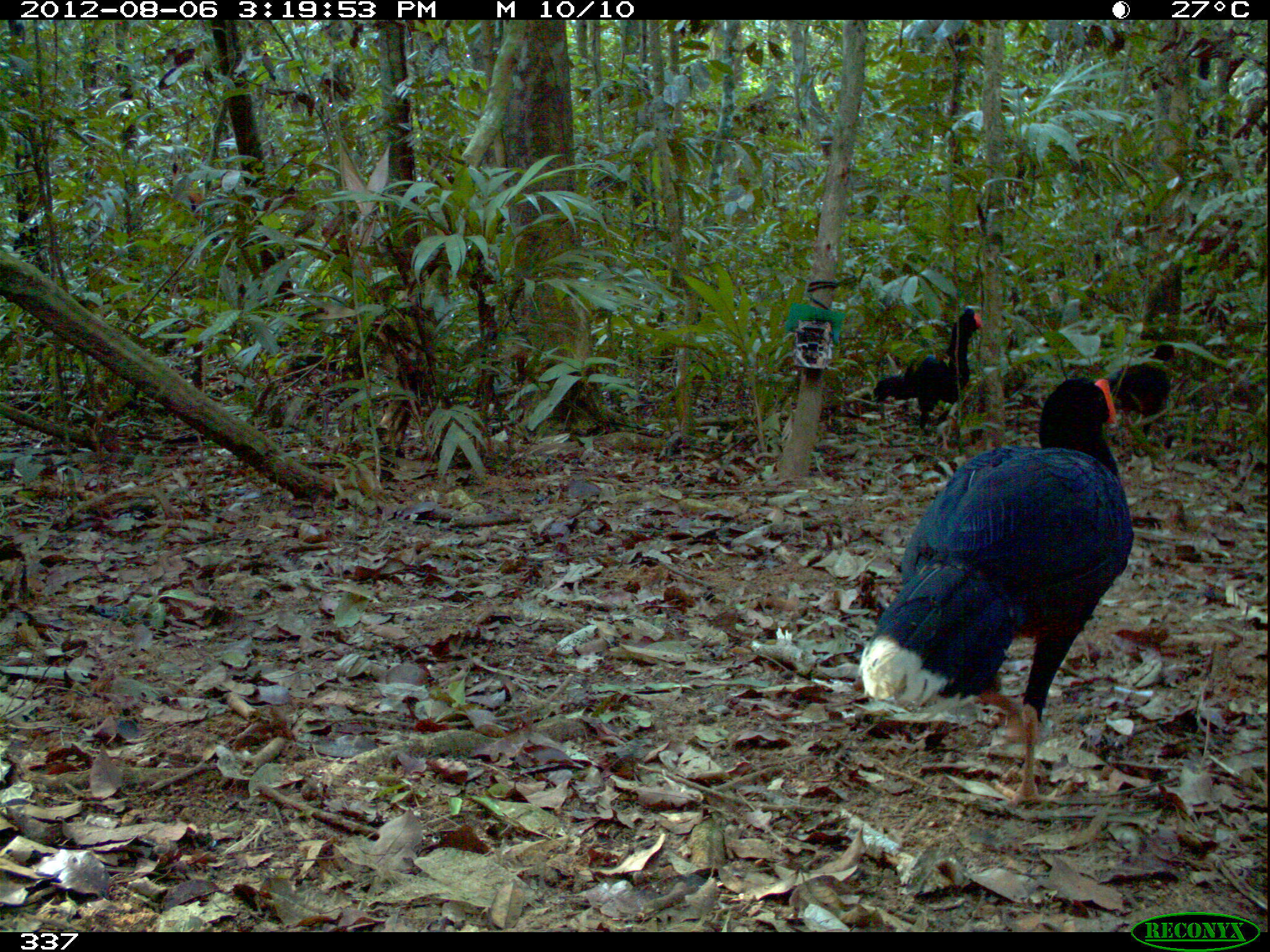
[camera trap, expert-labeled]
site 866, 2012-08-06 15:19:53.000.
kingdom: Animalia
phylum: Chordata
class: Aves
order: Galliformes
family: Cracidae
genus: Mitu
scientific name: Mitu tuberosum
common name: razor-billed curassow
Mitu tuberosum (razor-billed curassow).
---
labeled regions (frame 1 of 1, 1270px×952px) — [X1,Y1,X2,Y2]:
mitu tuberosum: [855,375,1133,809]; [868,306,983,438]; [1094,341,1173,438]